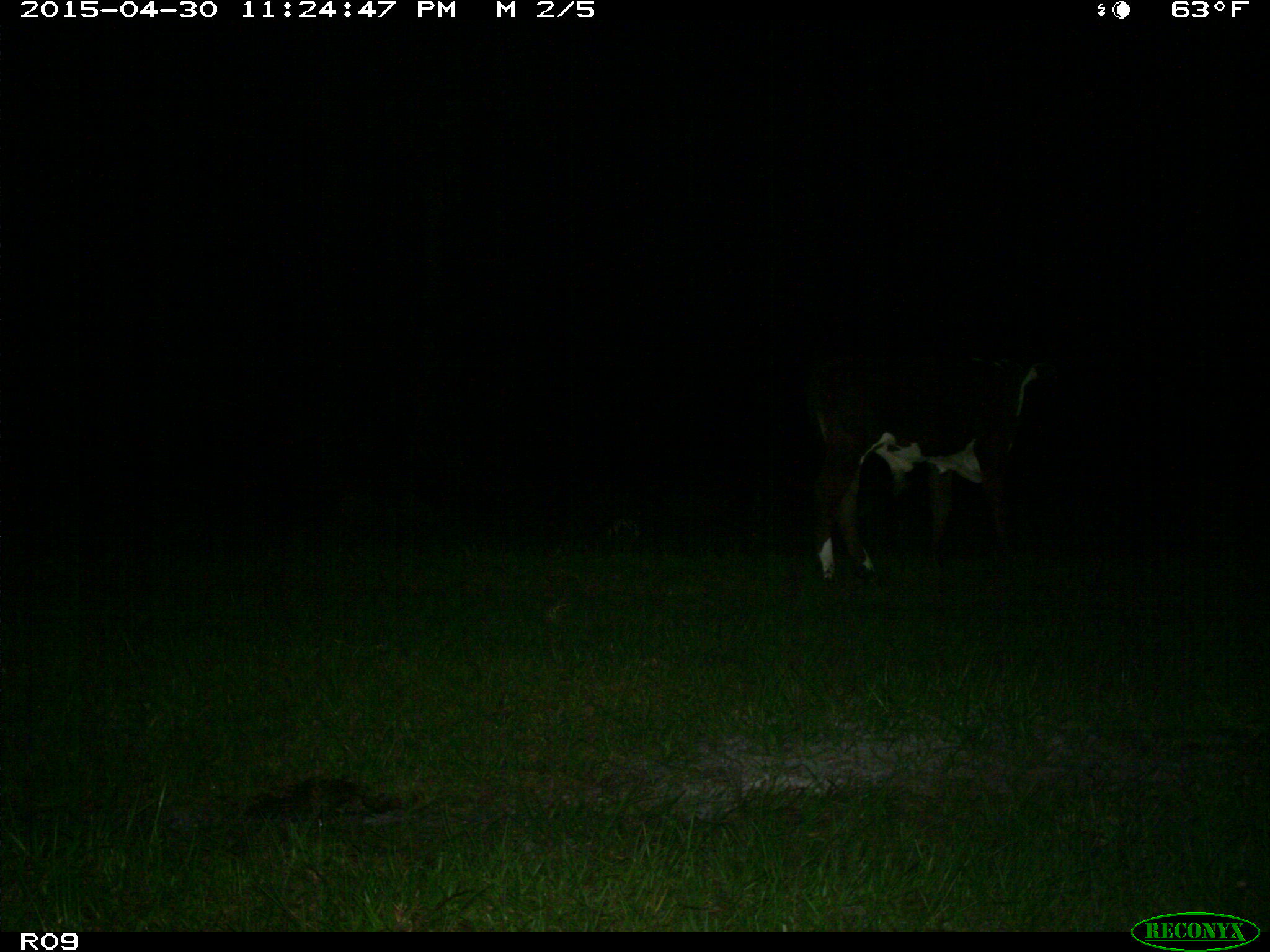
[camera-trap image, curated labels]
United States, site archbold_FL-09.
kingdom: Animalia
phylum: Chordata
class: Mammalia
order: Artiodactyla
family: Bovidae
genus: Bos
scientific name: Bos taurus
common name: domestic cow